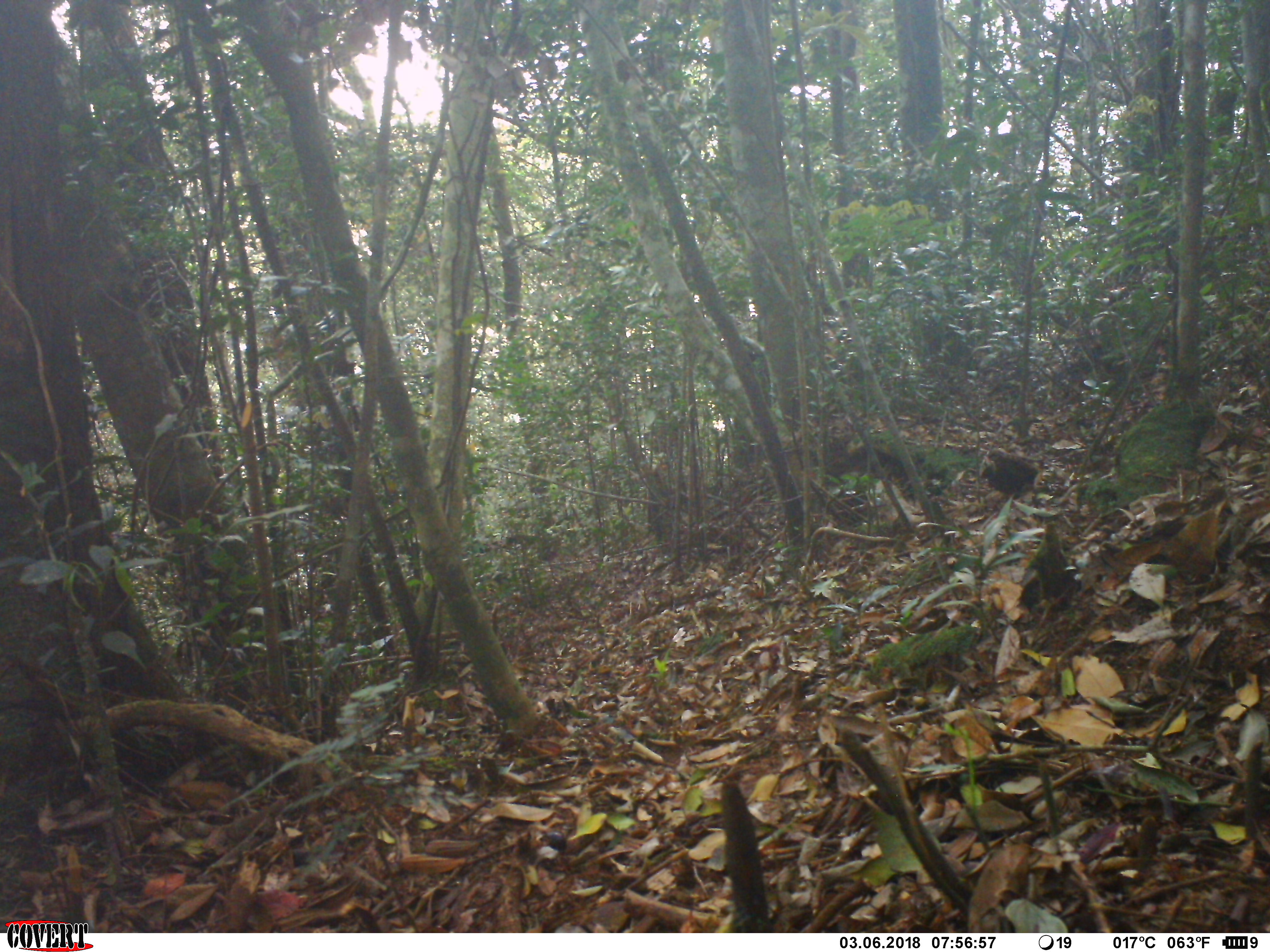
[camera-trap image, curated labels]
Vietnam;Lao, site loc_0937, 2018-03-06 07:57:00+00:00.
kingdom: Animalia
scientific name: Animalia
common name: animal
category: unidentified animal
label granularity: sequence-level